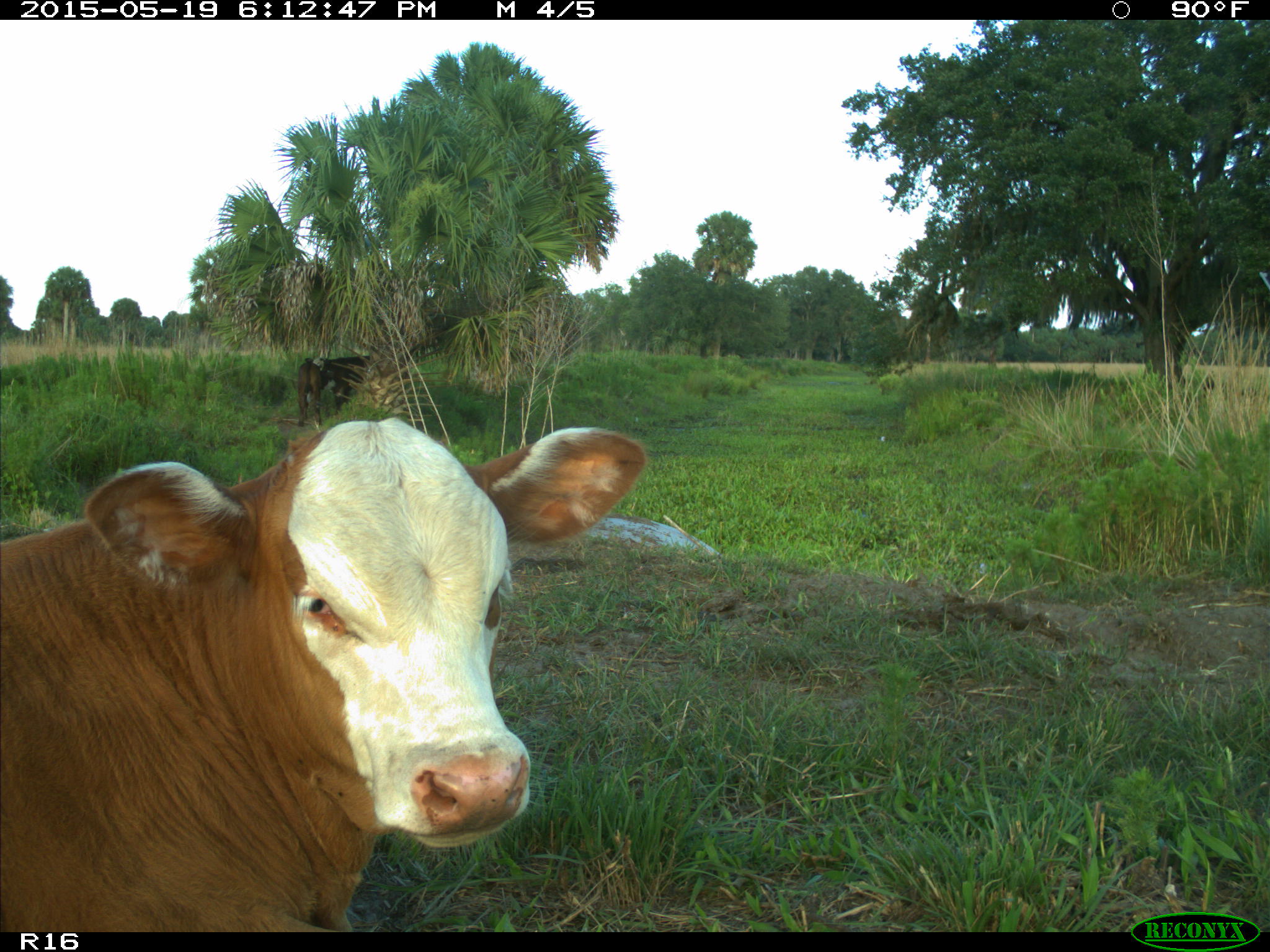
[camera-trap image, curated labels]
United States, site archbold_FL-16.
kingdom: Animalia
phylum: Chordata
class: Mammalia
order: Artiodactyla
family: Bovidae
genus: Bos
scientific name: Bos taurus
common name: domestic cow